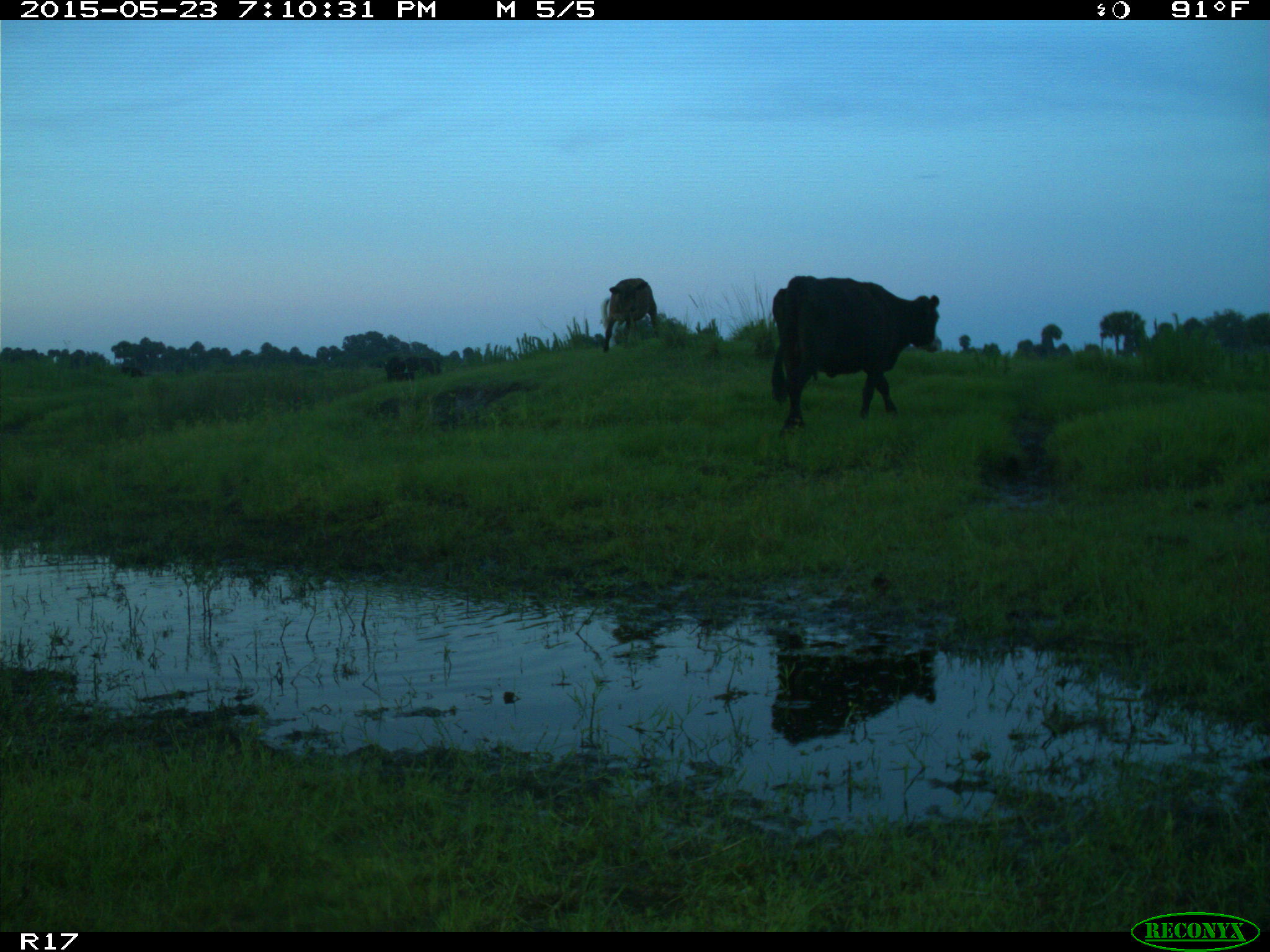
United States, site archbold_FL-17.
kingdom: Animalia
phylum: Chordata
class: Mammalia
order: Artiodactyla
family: Bovidae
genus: Bos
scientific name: Bos taurus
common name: domestic cow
Bos taurus (domestic cow).